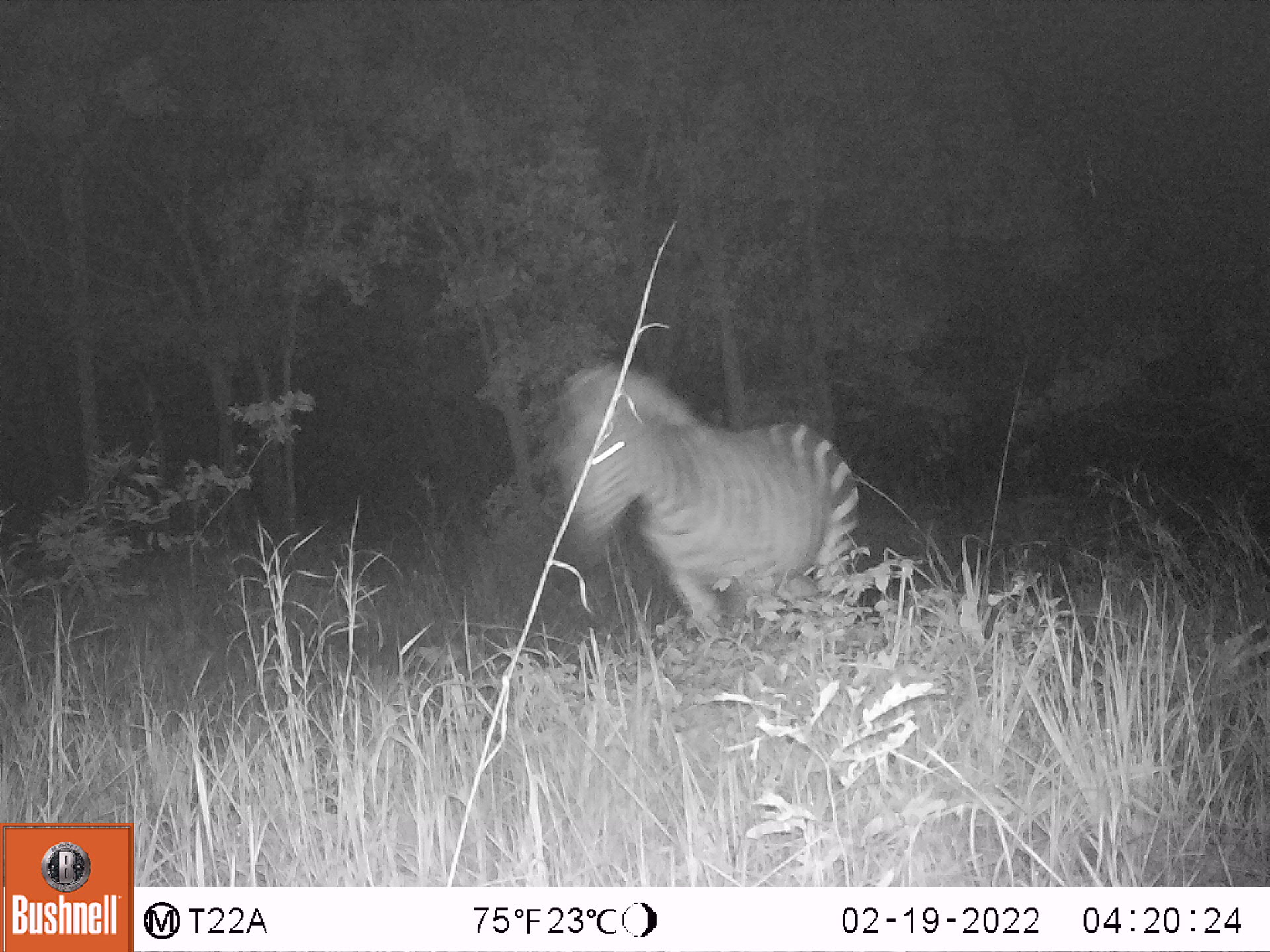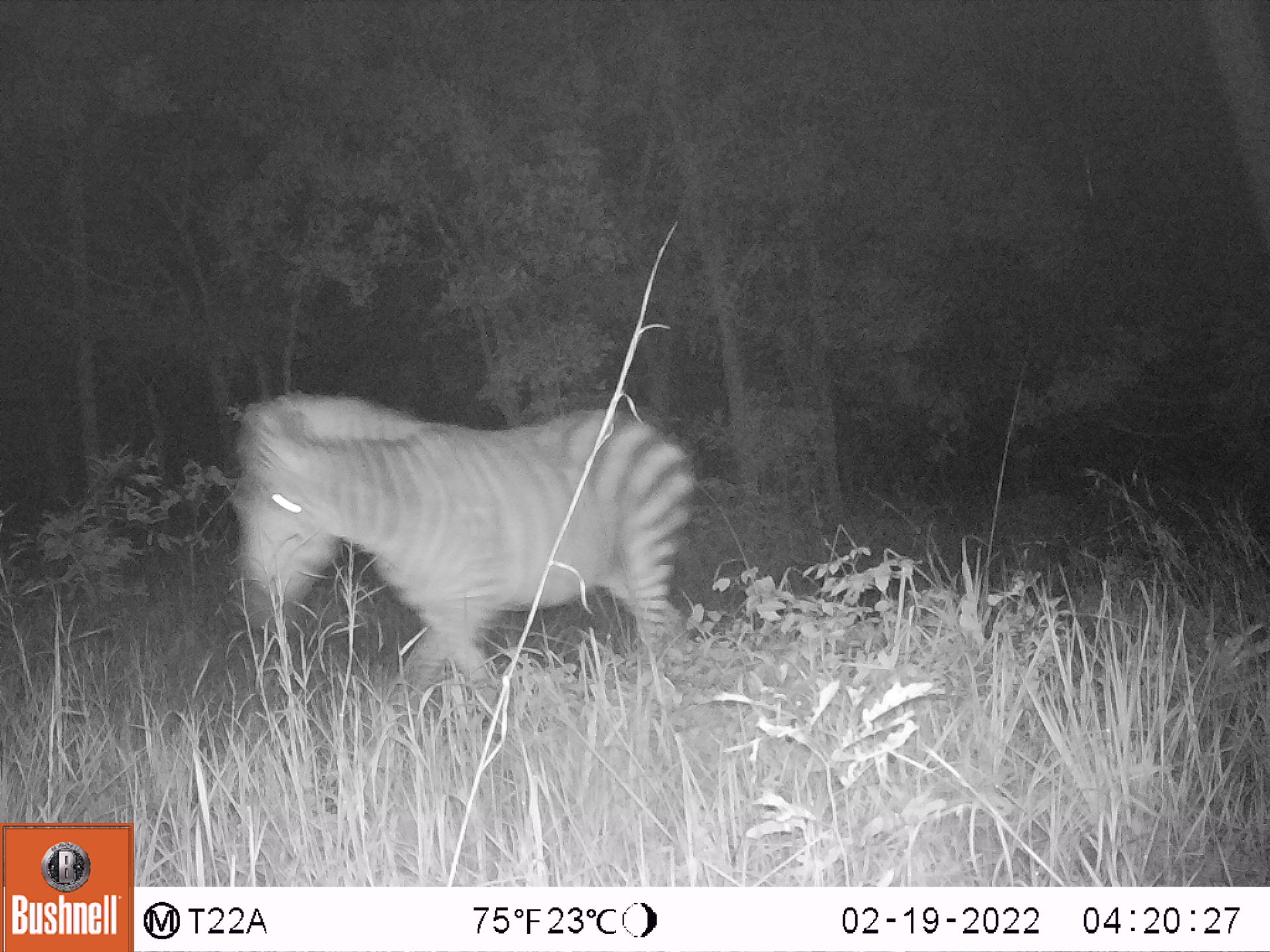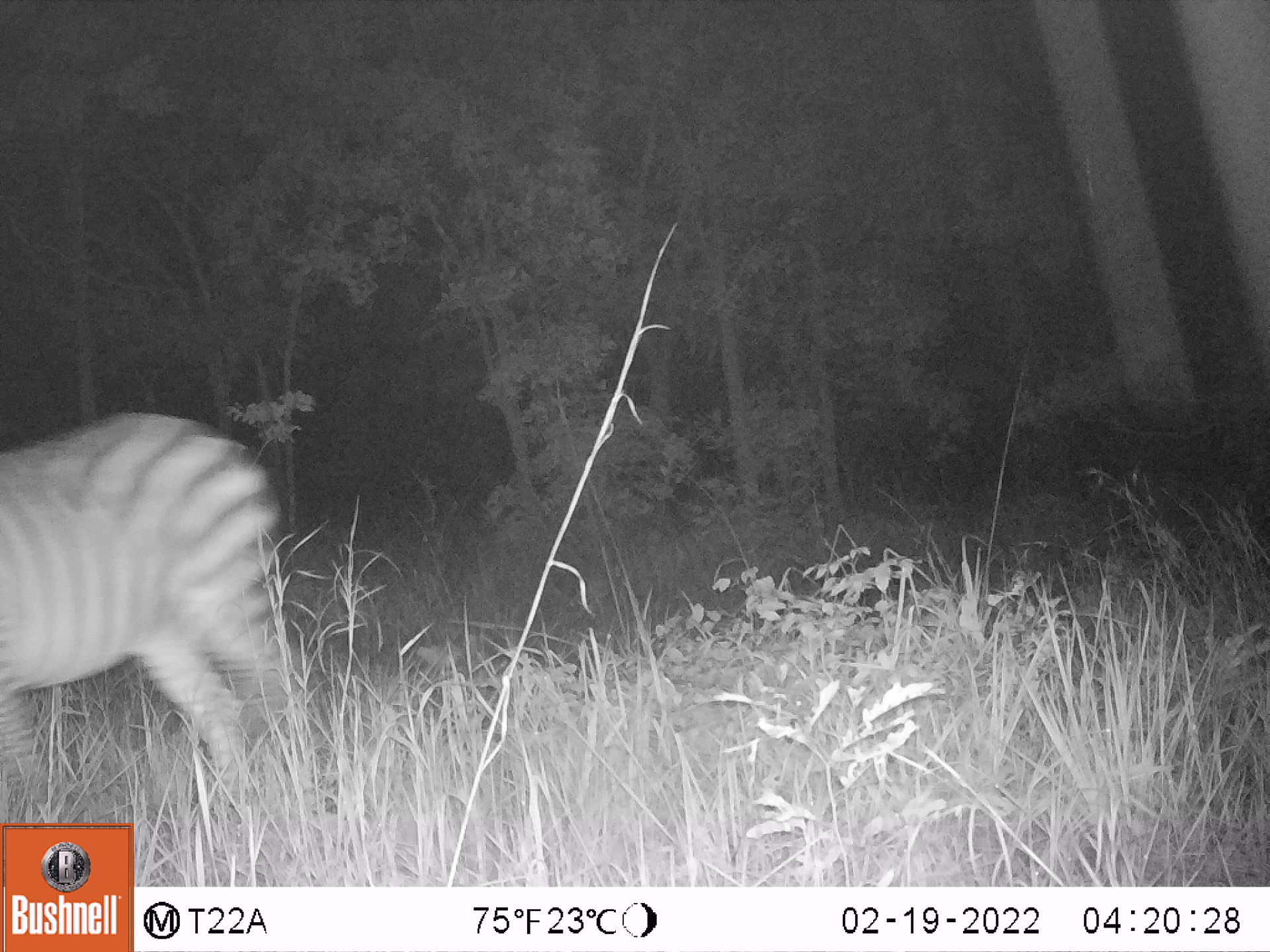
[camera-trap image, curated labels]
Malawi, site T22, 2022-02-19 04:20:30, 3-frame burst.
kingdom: Animalia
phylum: Chordata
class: Mammalia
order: Perissodactyla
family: Equidae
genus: Equus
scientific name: Equus quagga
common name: plains zebra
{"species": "plains zebra (Equus quagga)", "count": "1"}